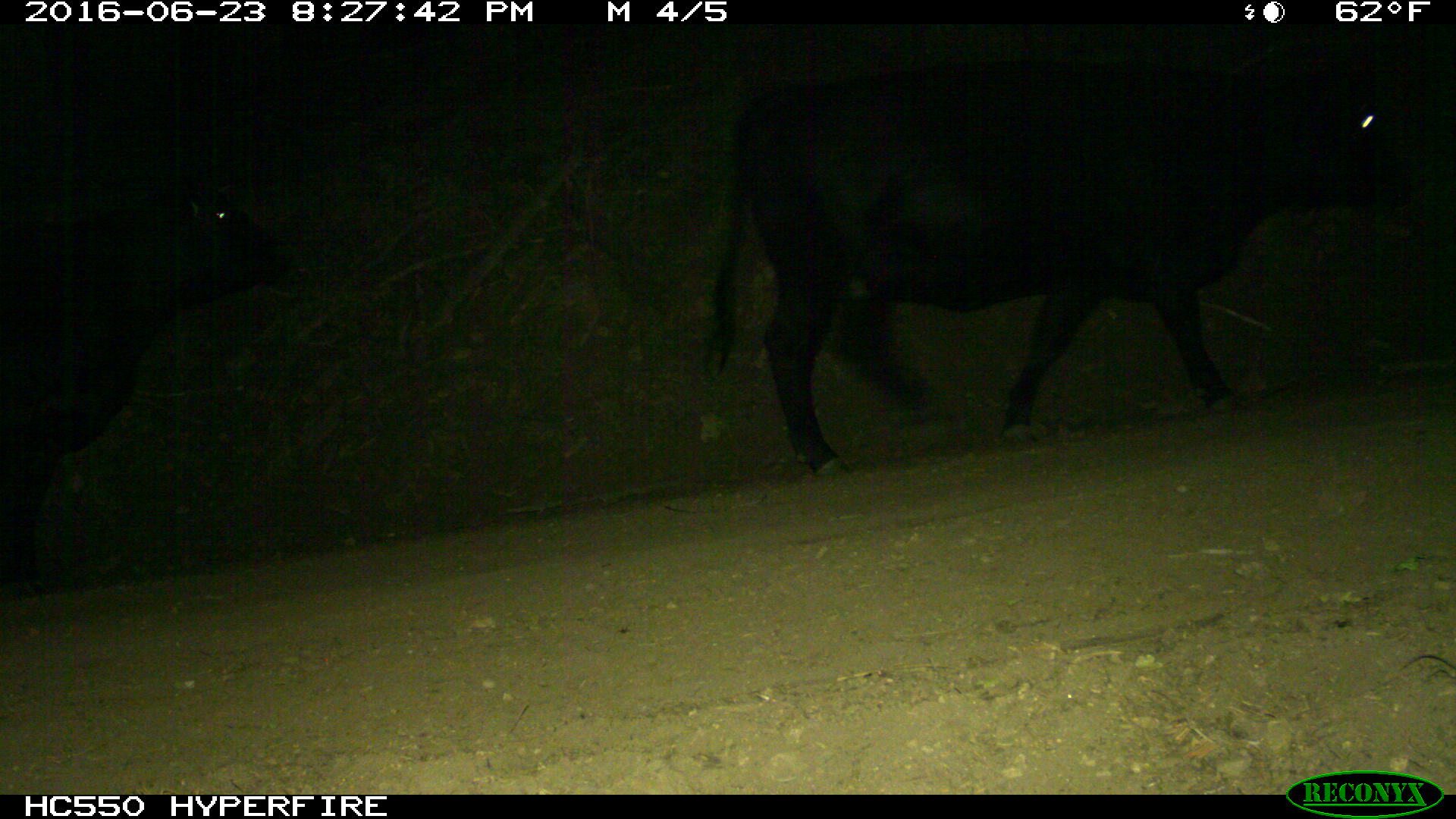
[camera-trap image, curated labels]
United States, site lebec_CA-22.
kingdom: Animalia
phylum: Chordata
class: Mammalia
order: Artiodactyla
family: Bovidae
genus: Bos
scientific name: Bos taurus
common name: domestic cow